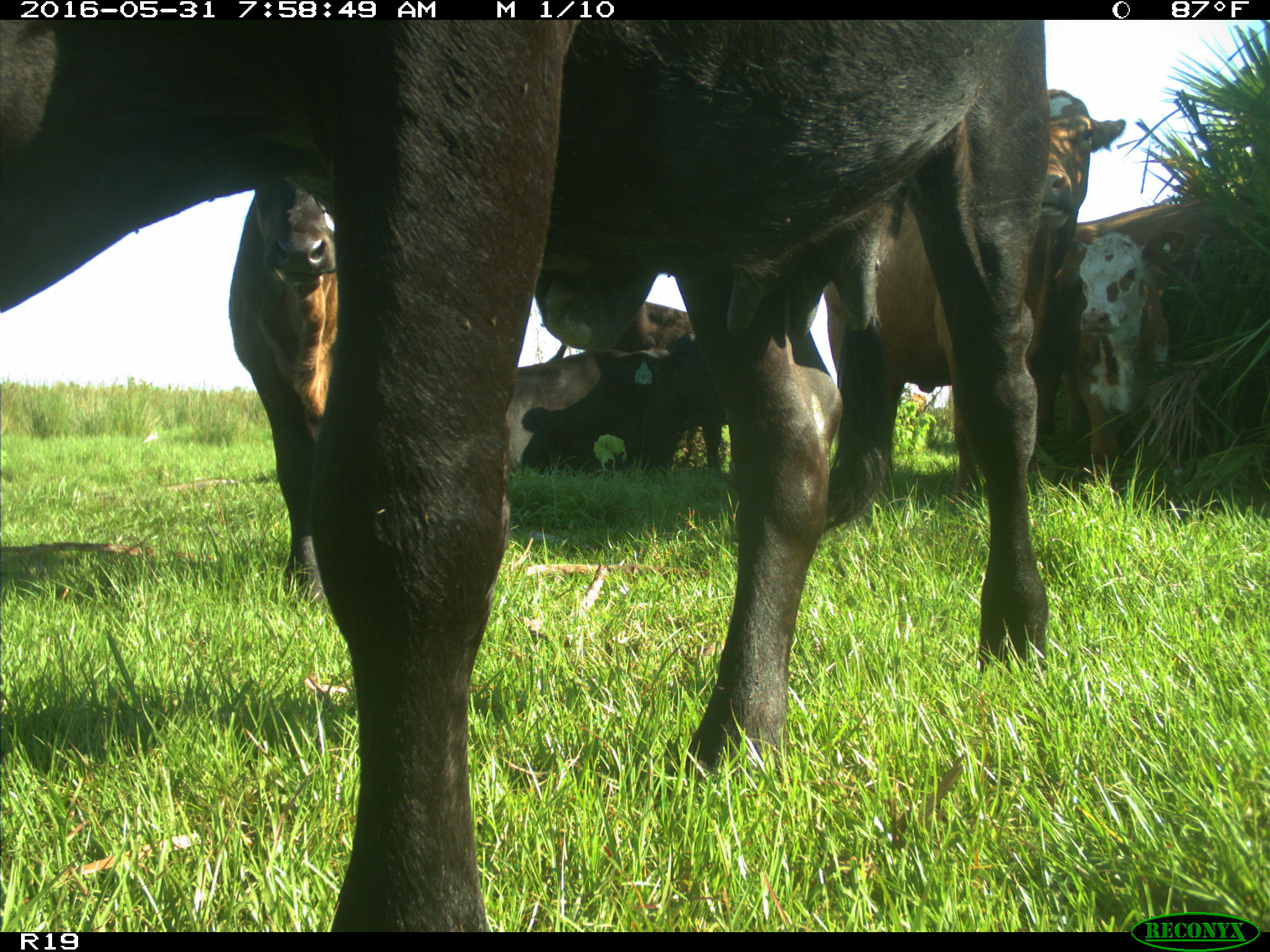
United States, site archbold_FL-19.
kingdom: Animalia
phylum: Chordata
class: Mammalia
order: Artiodactyla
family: Bovidae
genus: Bos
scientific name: Bos taurus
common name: domestic cow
Bos taurus (domestic cow).